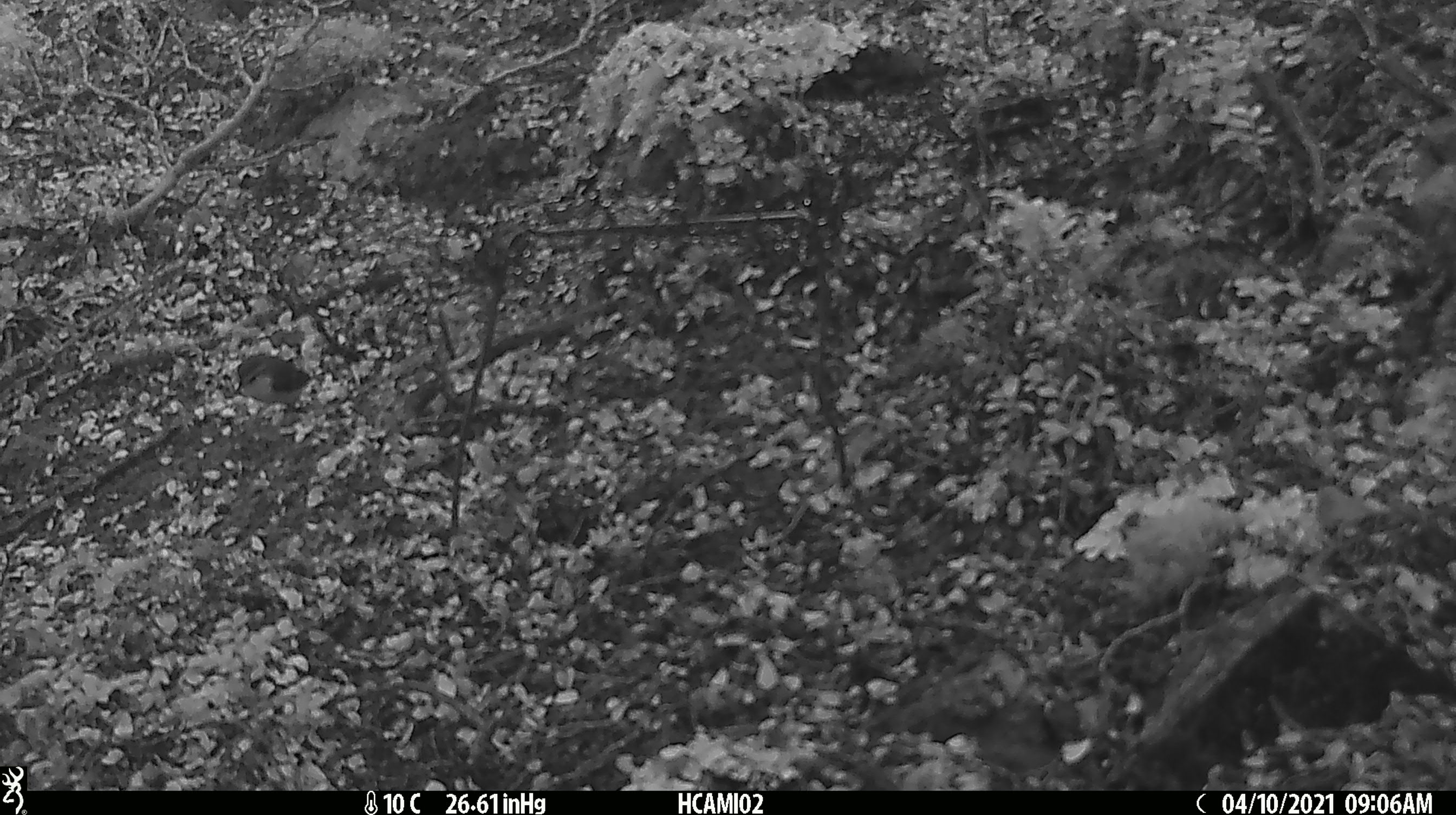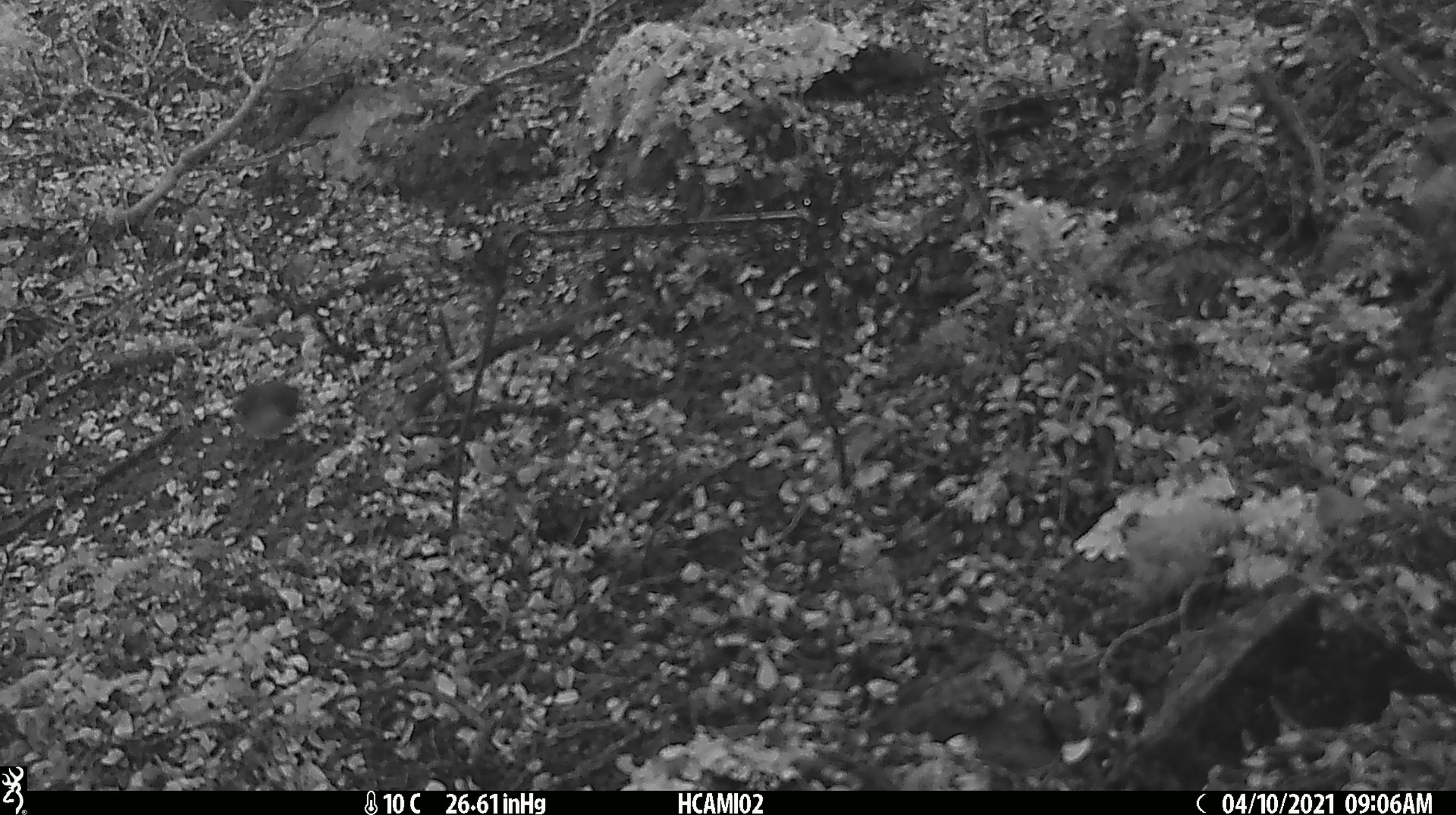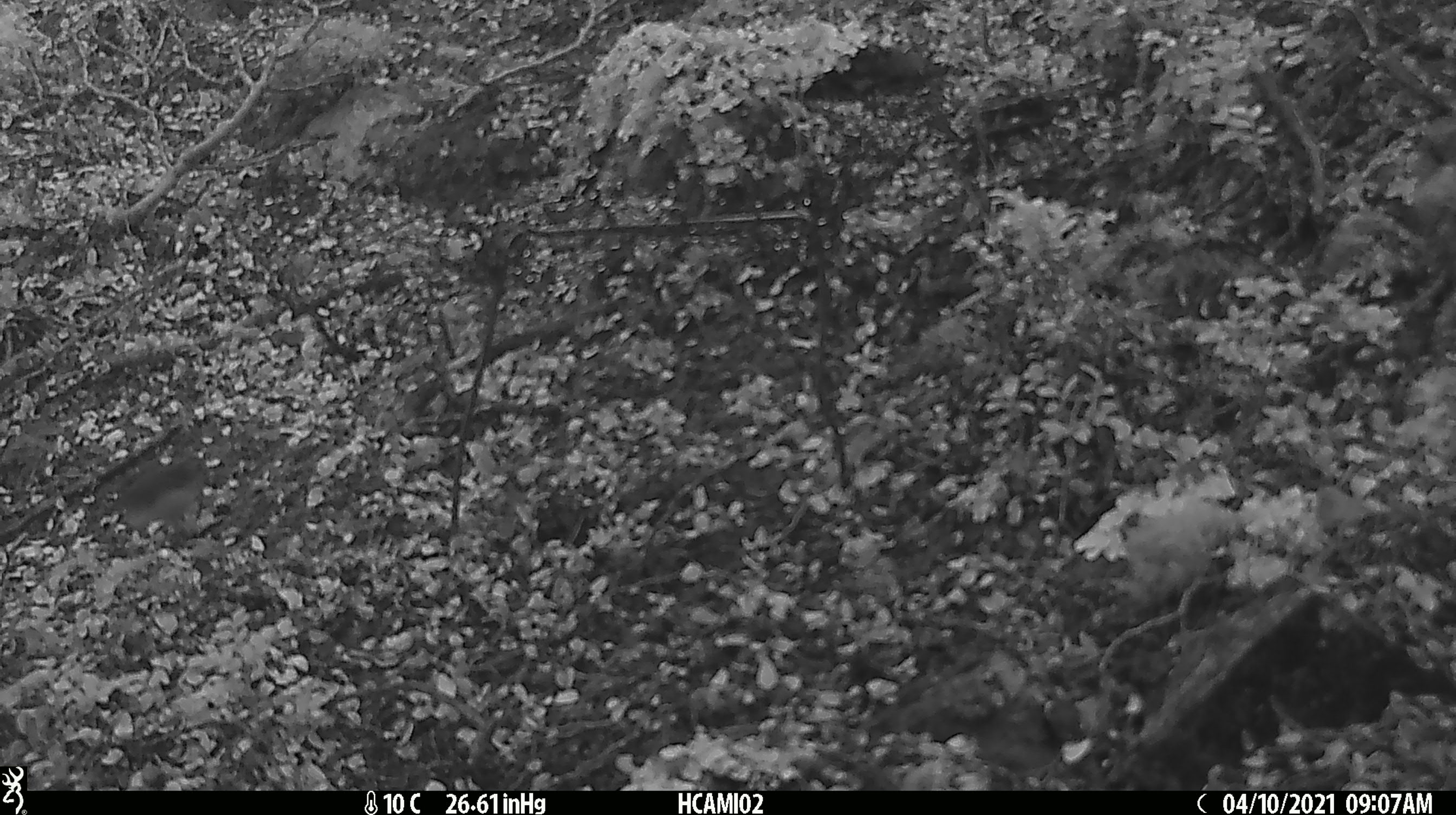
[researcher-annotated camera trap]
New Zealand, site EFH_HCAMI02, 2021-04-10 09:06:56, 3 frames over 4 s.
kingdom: Animalia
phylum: Chordata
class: Aves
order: Passeriformes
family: Acanthisittidae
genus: Acanthisitta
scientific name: Acanthisitta chloris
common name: rifleman